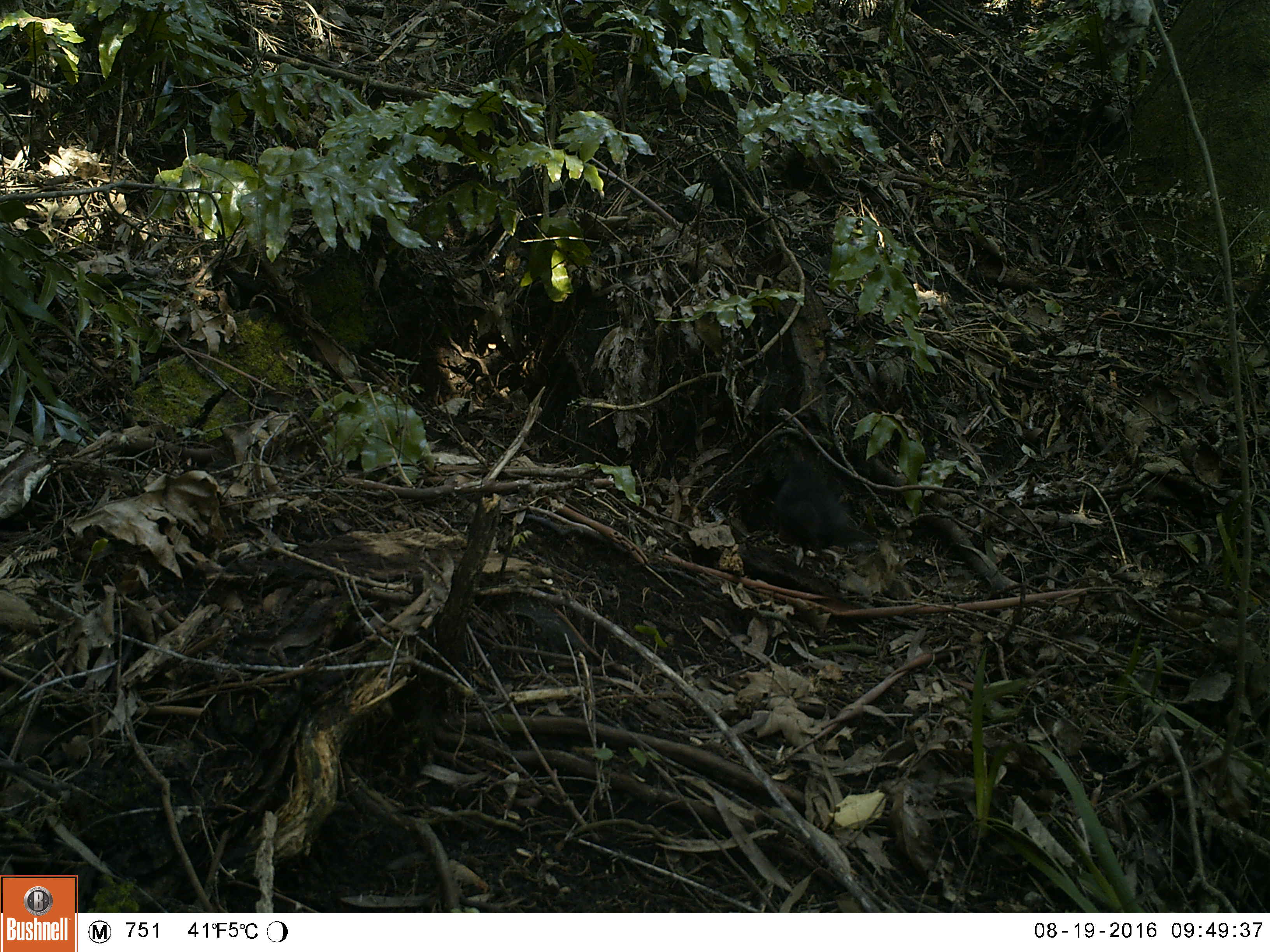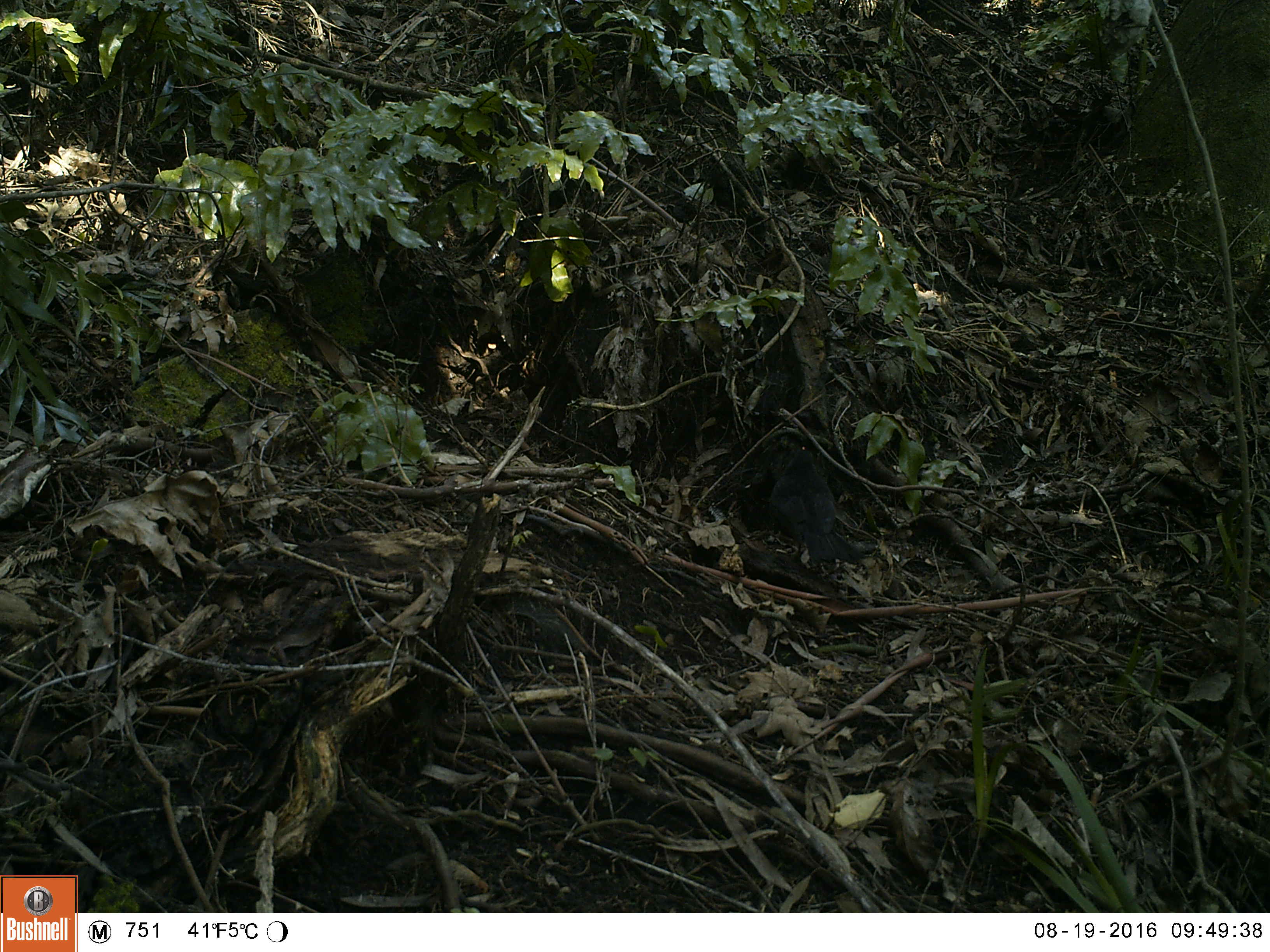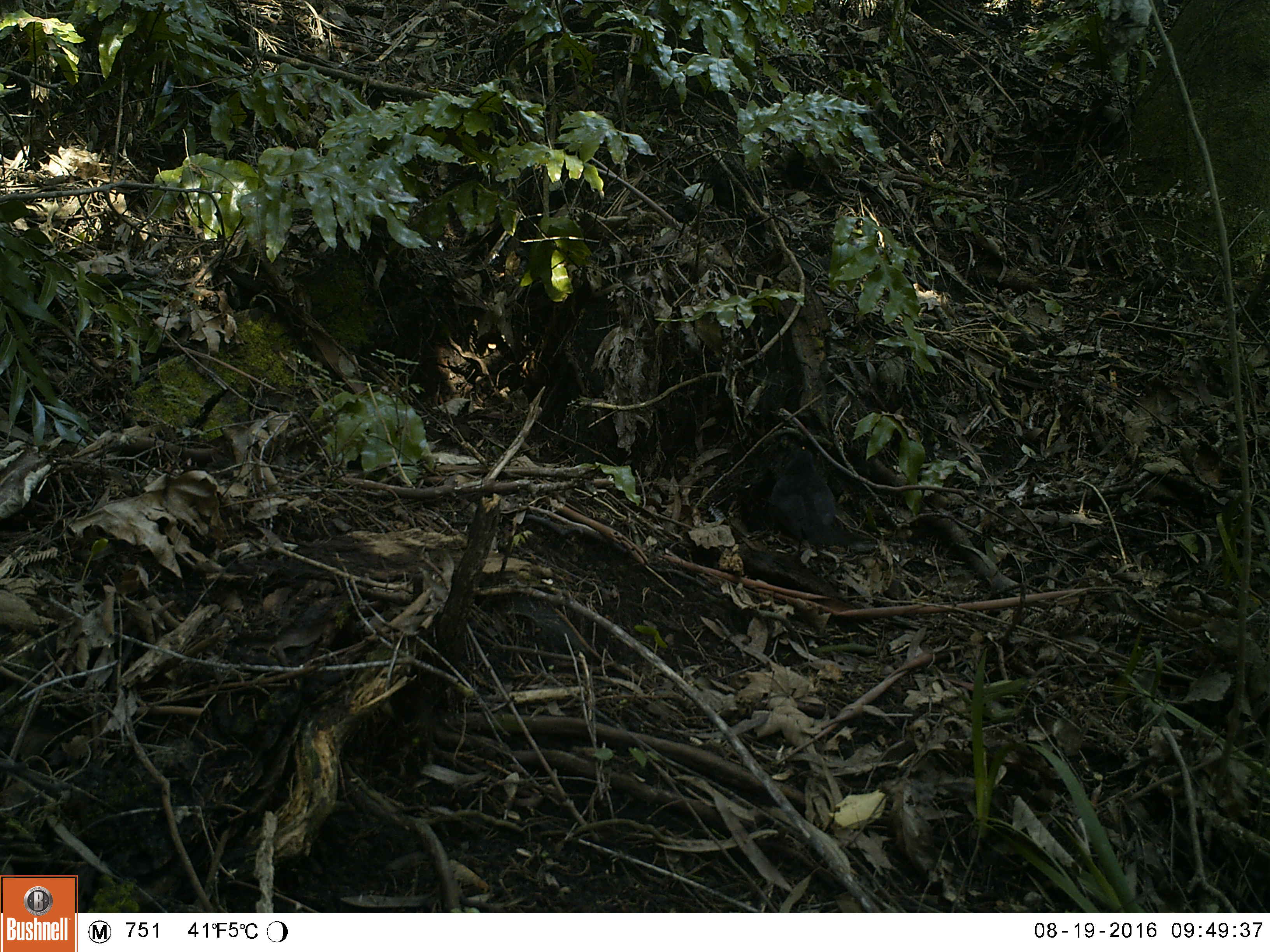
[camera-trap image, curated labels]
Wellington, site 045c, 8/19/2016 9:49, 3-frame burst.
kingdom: Animalia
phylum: Chordata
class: Aves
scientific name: Aves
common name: bird